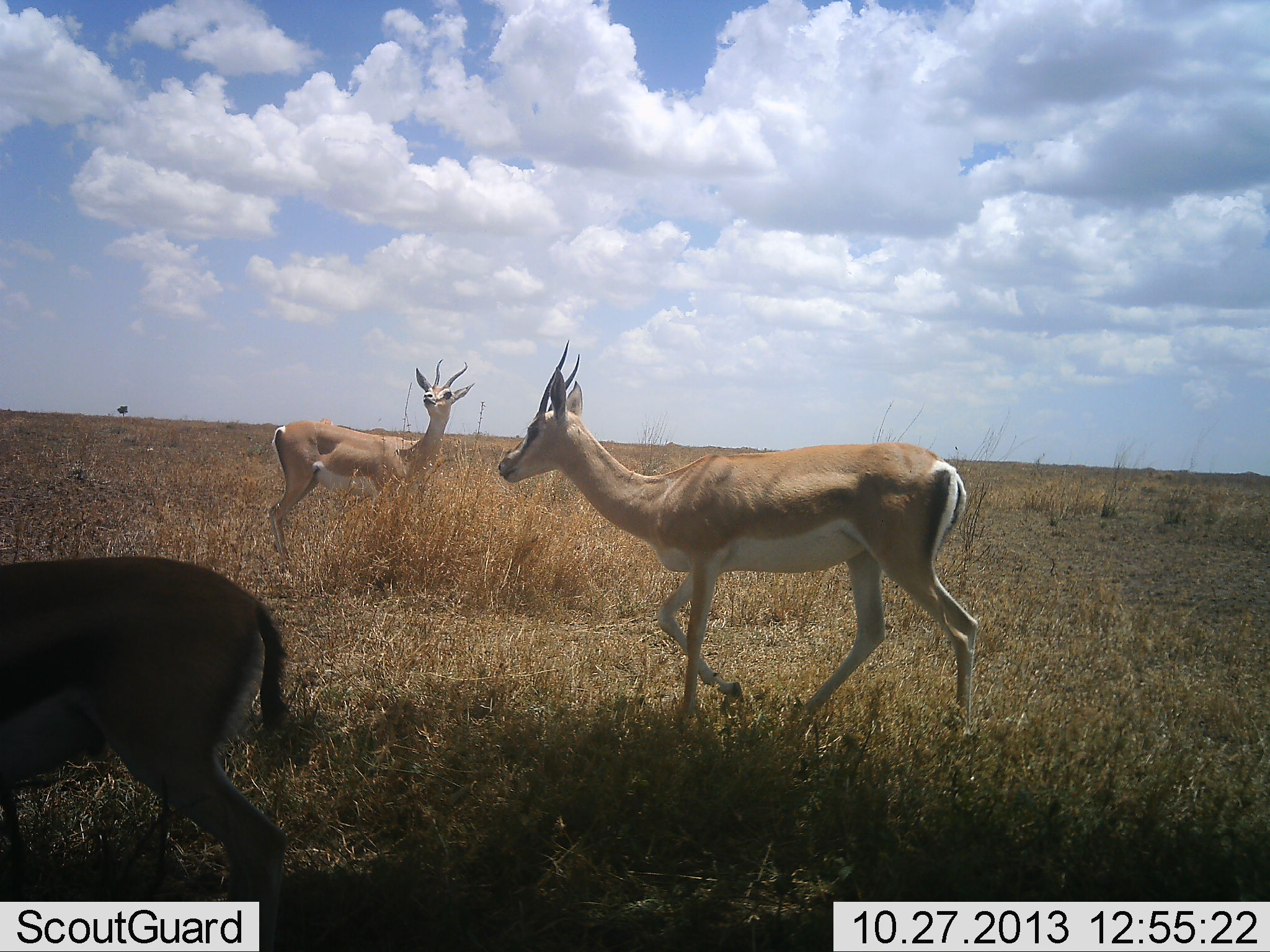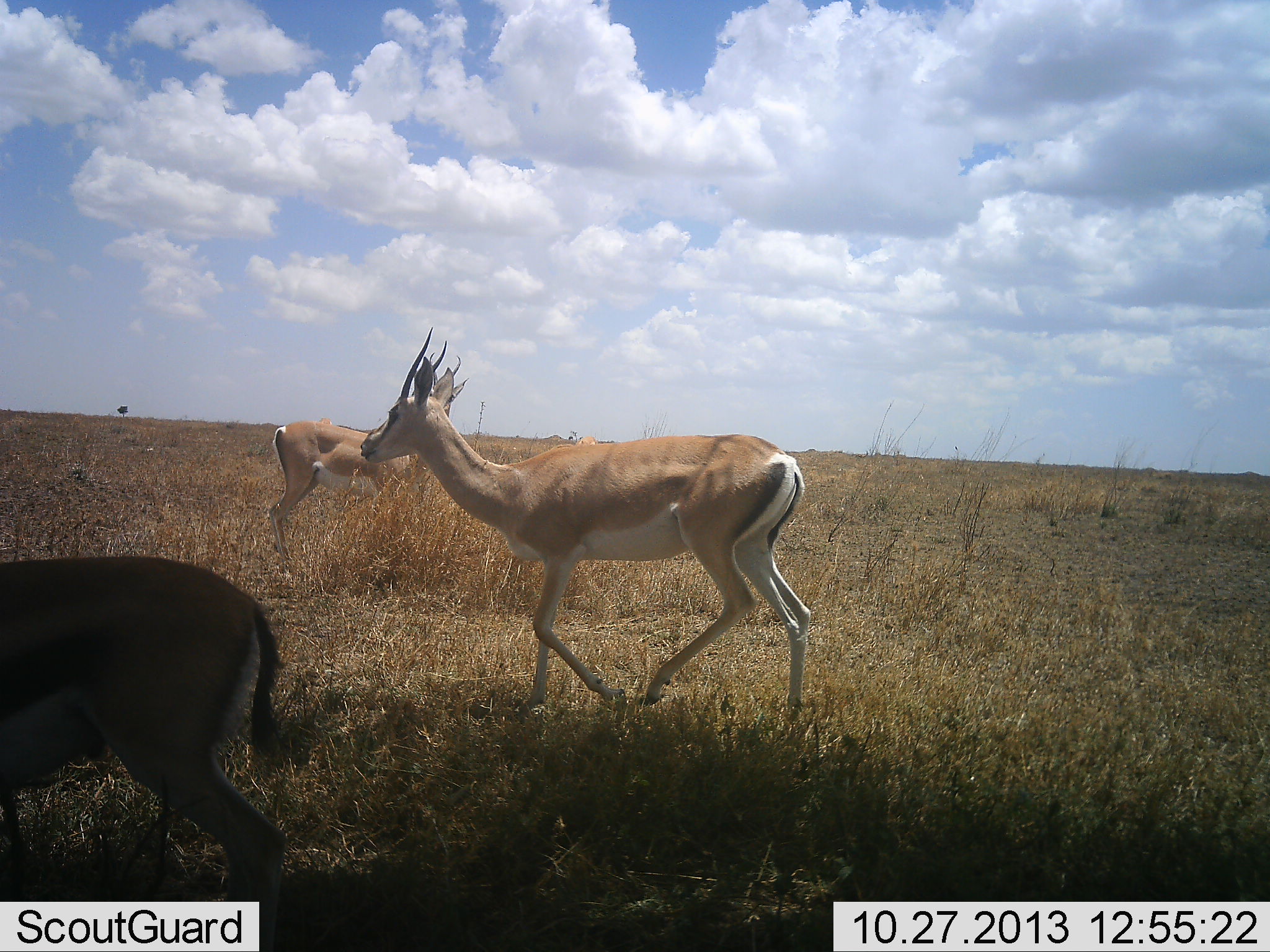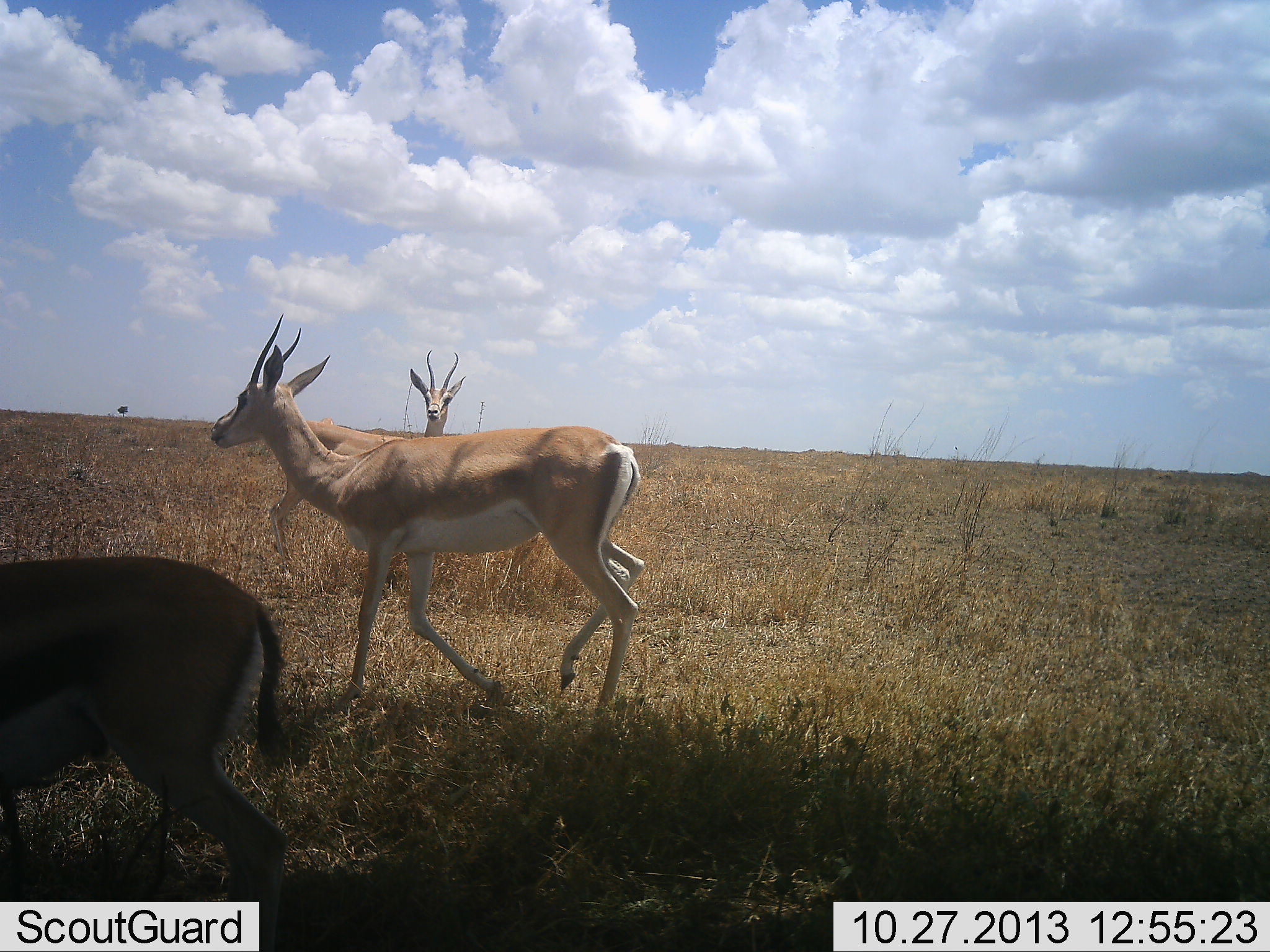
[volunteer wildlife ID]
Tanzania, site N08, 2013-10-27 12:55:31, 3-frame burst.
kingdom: Animalia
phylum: Chordata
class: Mammalia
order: Artiodactyla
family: Bovidae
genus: Nanger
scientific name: Nanger granti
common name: grant's gazelle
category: gazellegrants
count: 3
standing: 81%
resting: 0%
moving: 92%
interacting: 0%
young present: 0%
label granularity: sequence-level